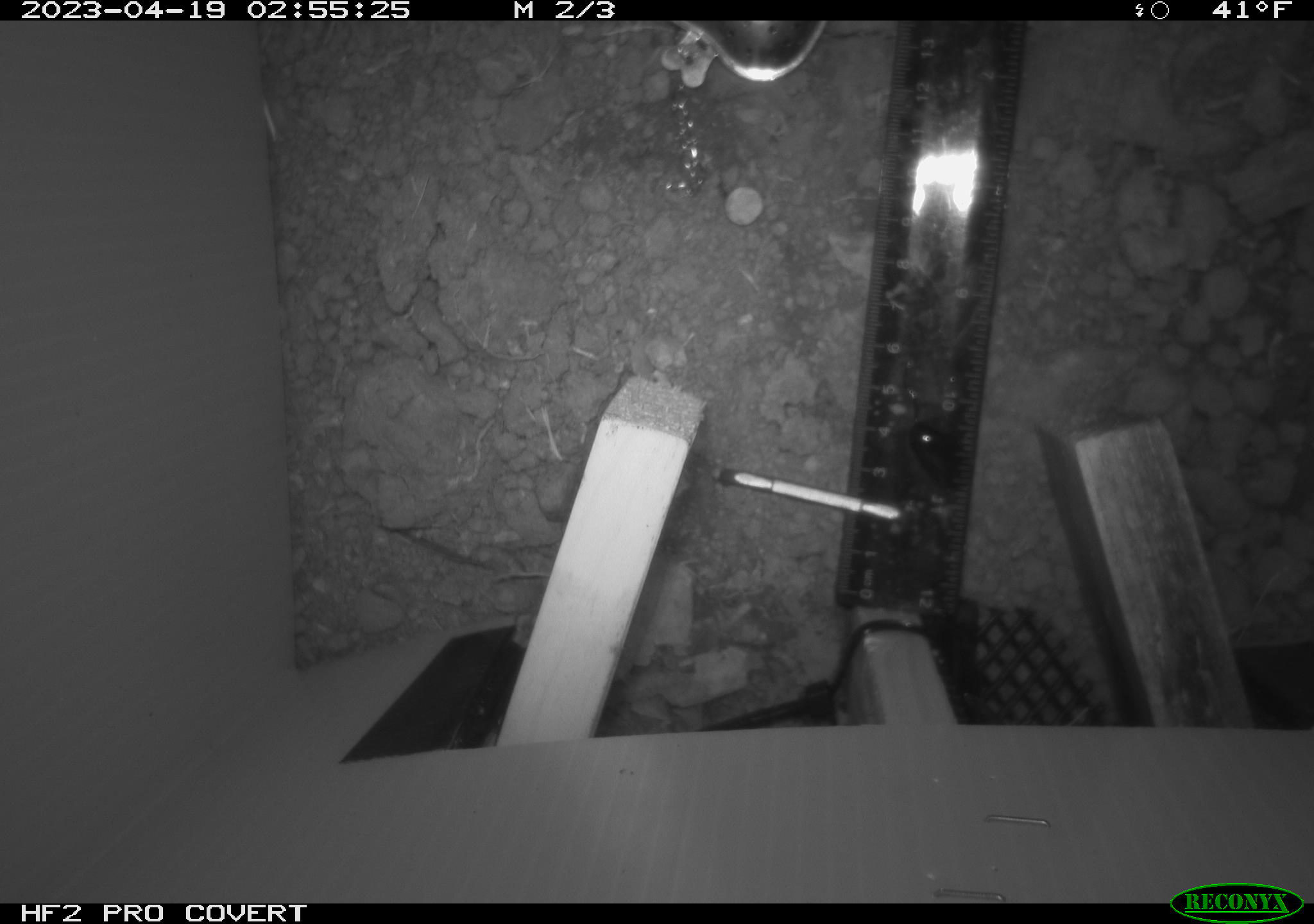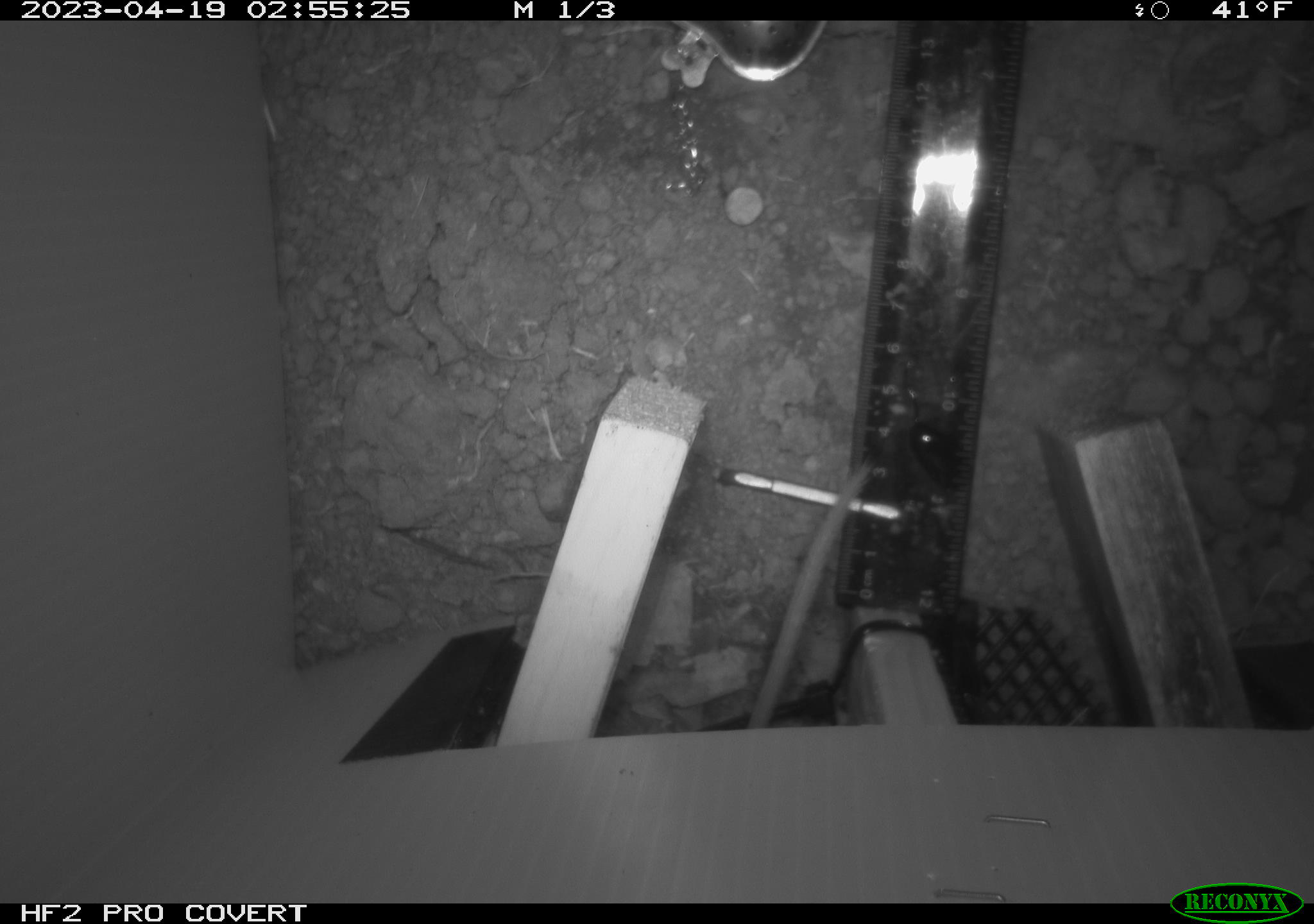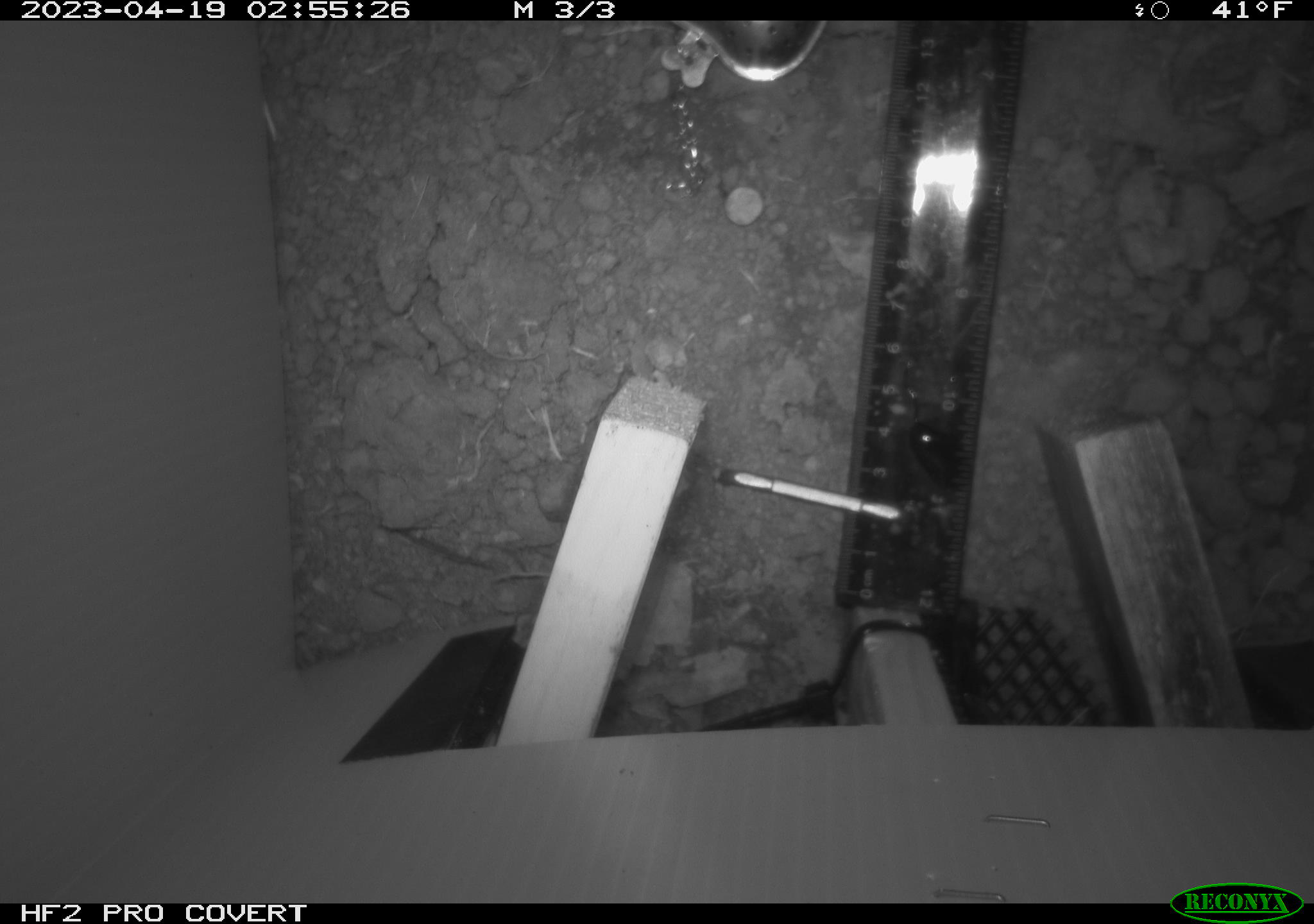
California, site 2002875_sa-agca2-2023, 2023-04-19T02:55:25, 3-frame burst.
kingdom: Animalia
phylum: Chordata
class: Mammalia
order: Rodentia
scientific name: Rodentia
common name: mouse species